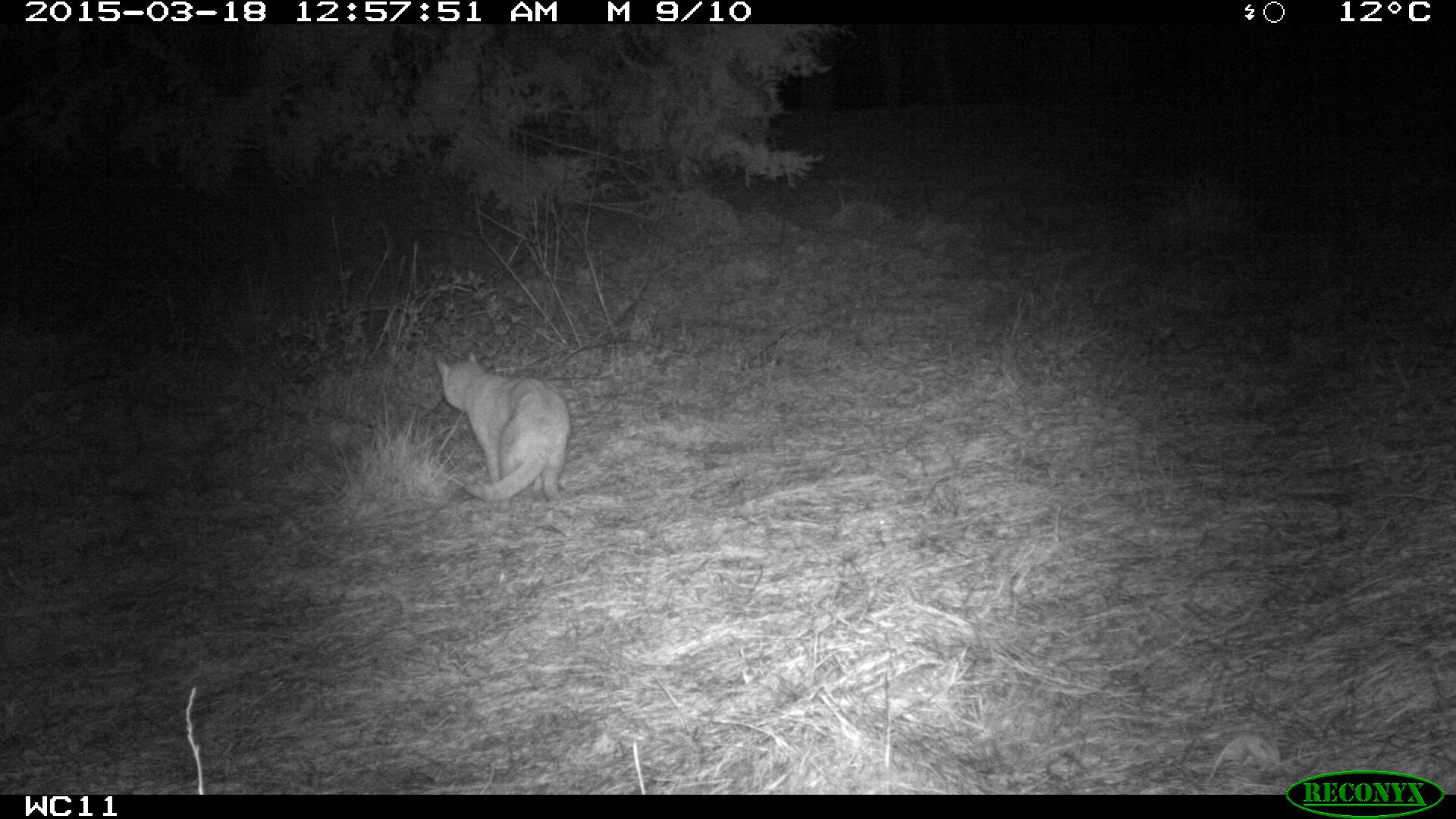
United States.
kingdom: Animalia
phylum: Chordata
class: Mammalia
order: Carnivora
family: Felidae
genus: Felis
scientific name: Felis catus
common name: domestic cat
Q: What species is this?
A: Domestic Cat (Felis catus).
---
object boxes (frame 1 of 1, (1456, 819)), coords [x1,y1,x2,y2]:
Domestic Cat: [425,354,575,507]